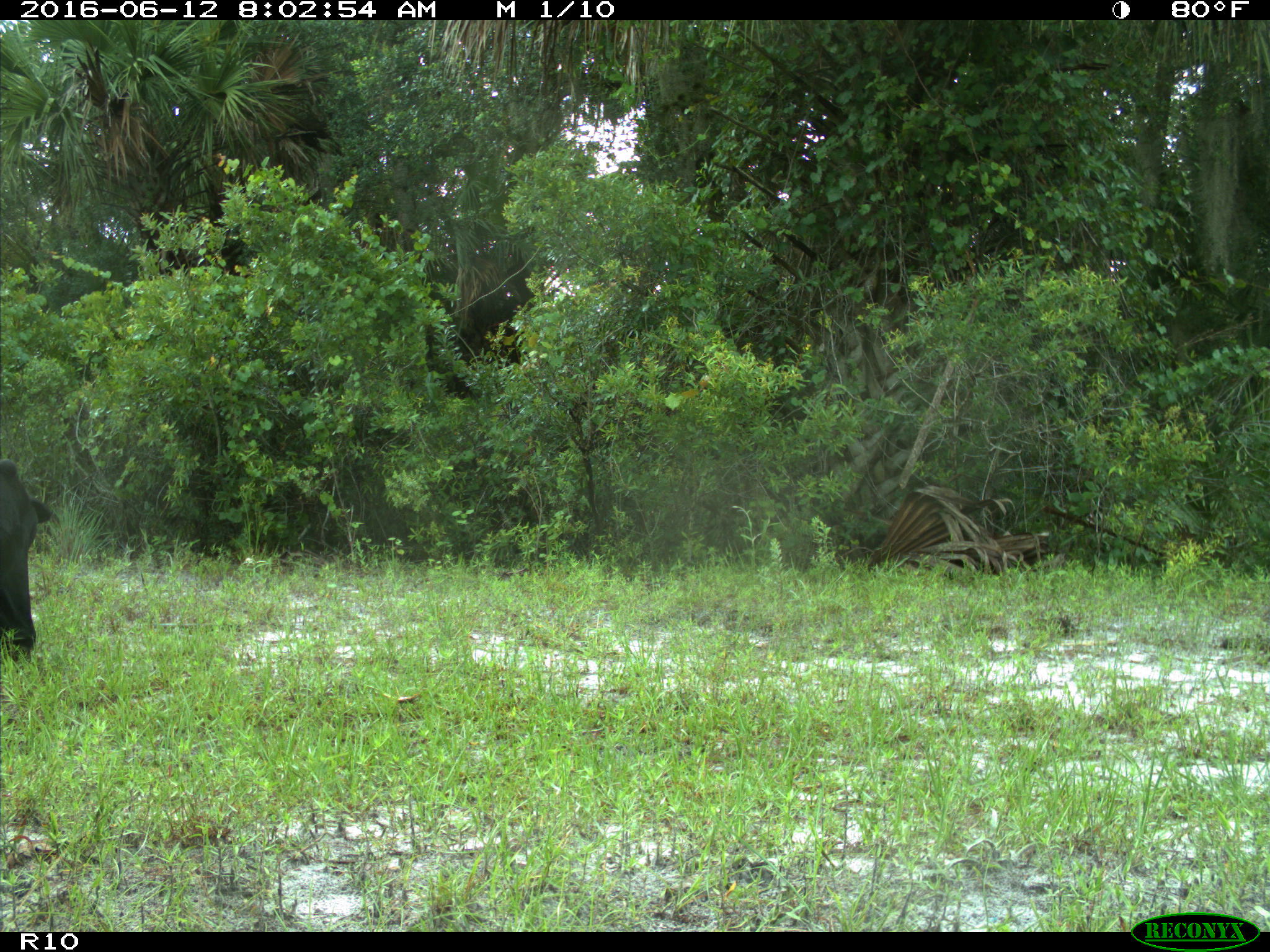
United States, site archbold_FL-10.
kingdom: Animalia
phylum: Chordata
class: Mammalia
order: Artiodactyla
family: Bovidae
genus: Bos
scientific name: Bos taurus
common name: domestic cow